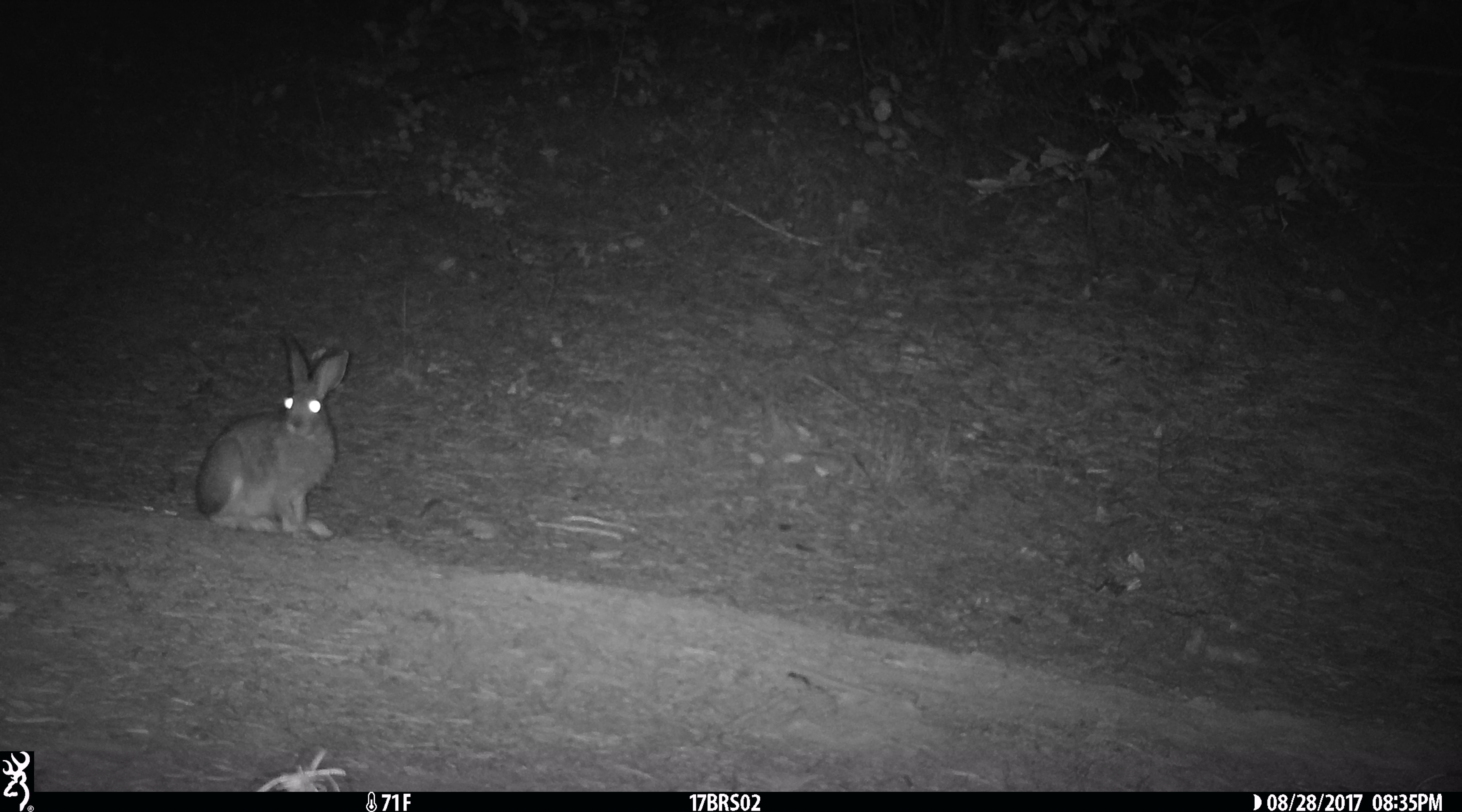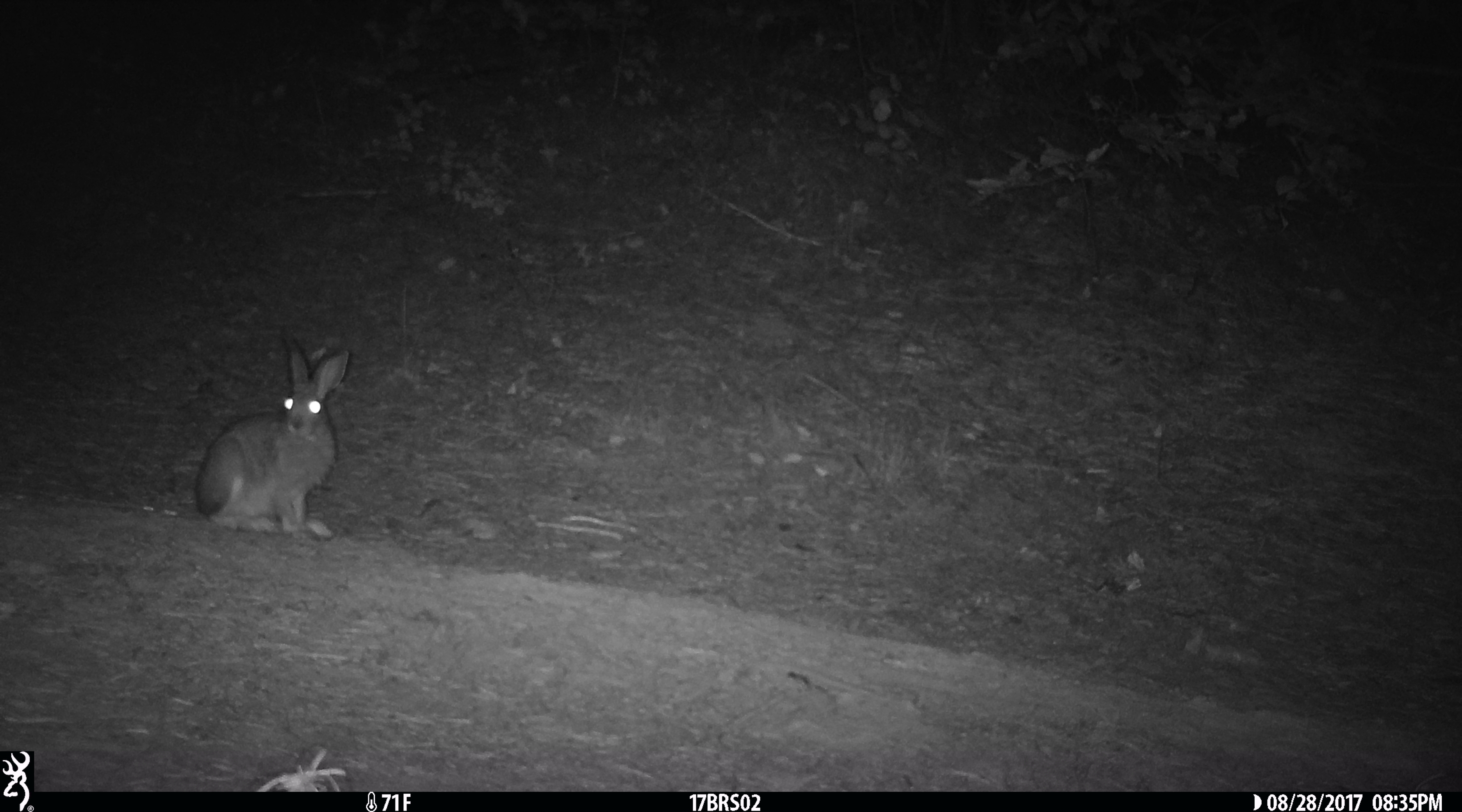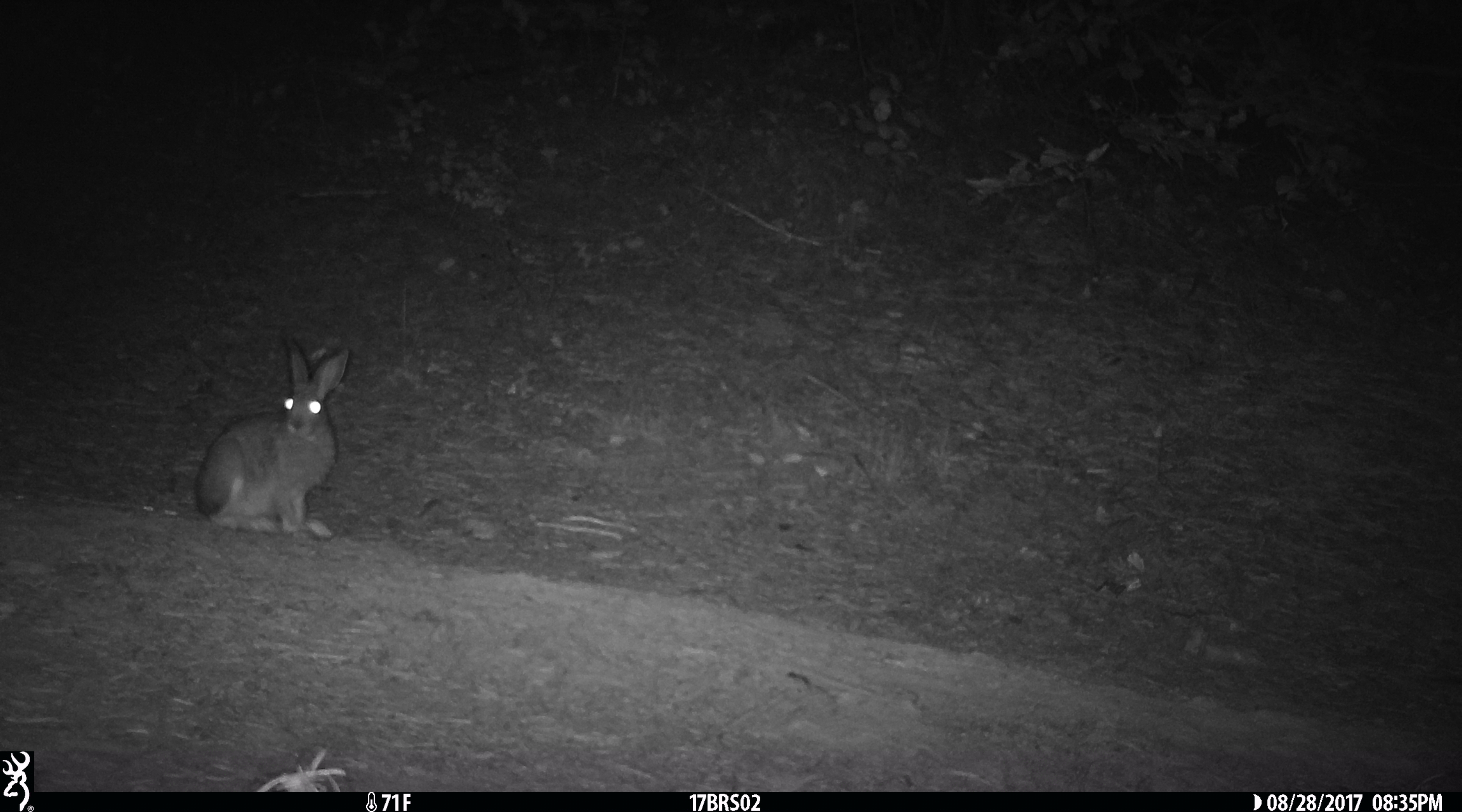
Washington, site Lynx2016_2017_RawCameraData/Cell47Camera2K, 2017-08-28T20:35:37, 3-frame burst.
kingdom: Animalia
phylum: Chordata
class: Mammalia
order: Lagomorpha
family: Leporidae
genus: Lepus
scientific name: Lepus americanus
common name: snowshoe hare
Lepus americanus (snowshoe hare). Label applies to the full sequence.